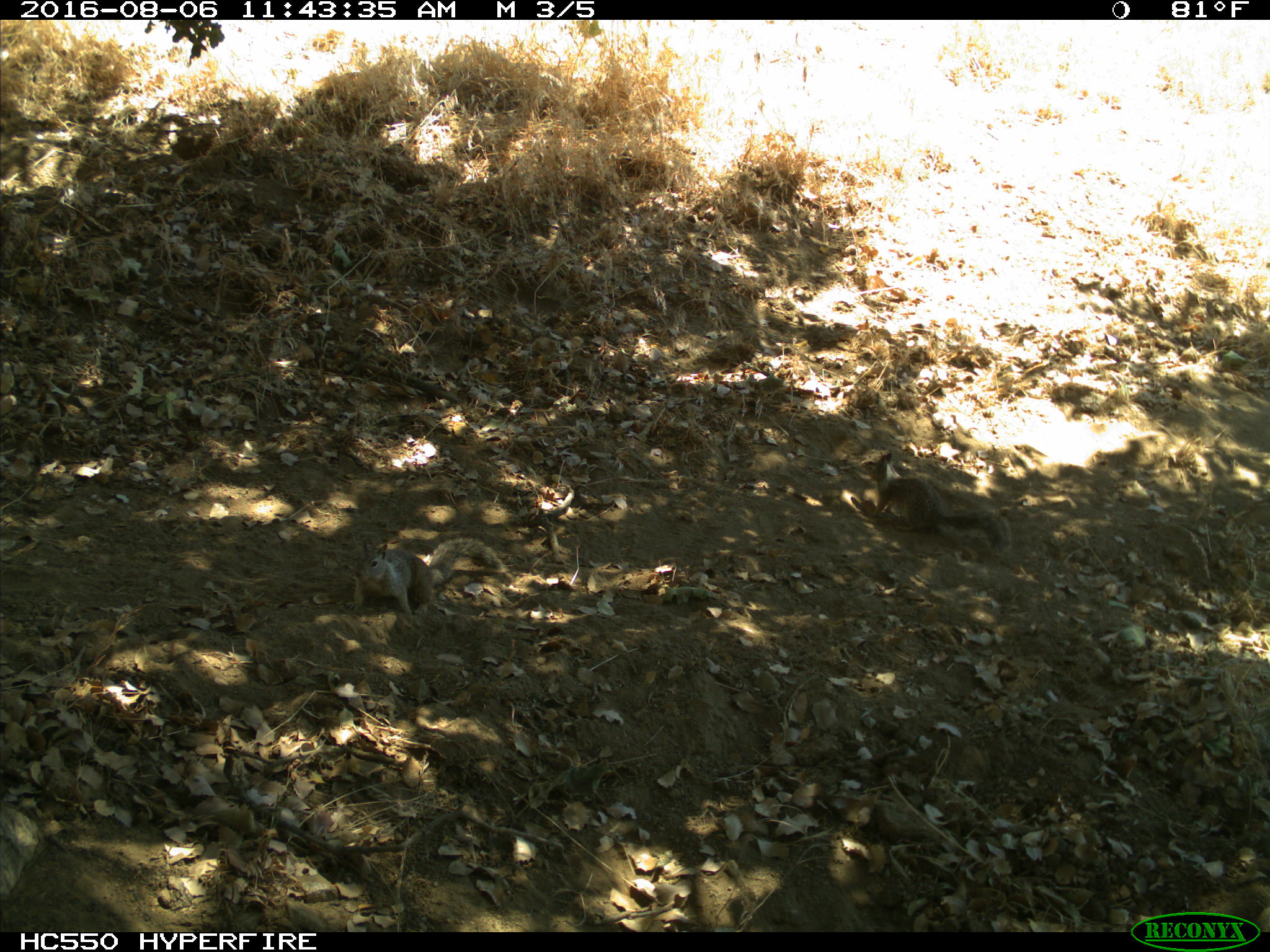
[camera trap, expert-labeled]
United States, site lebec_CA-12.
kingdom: Animalia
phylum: Chordata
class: Mammalia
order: Rodentia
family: Sciuridae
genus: Otospermophilus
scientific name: Otospermophilus beecheyi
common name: california ground squirrel